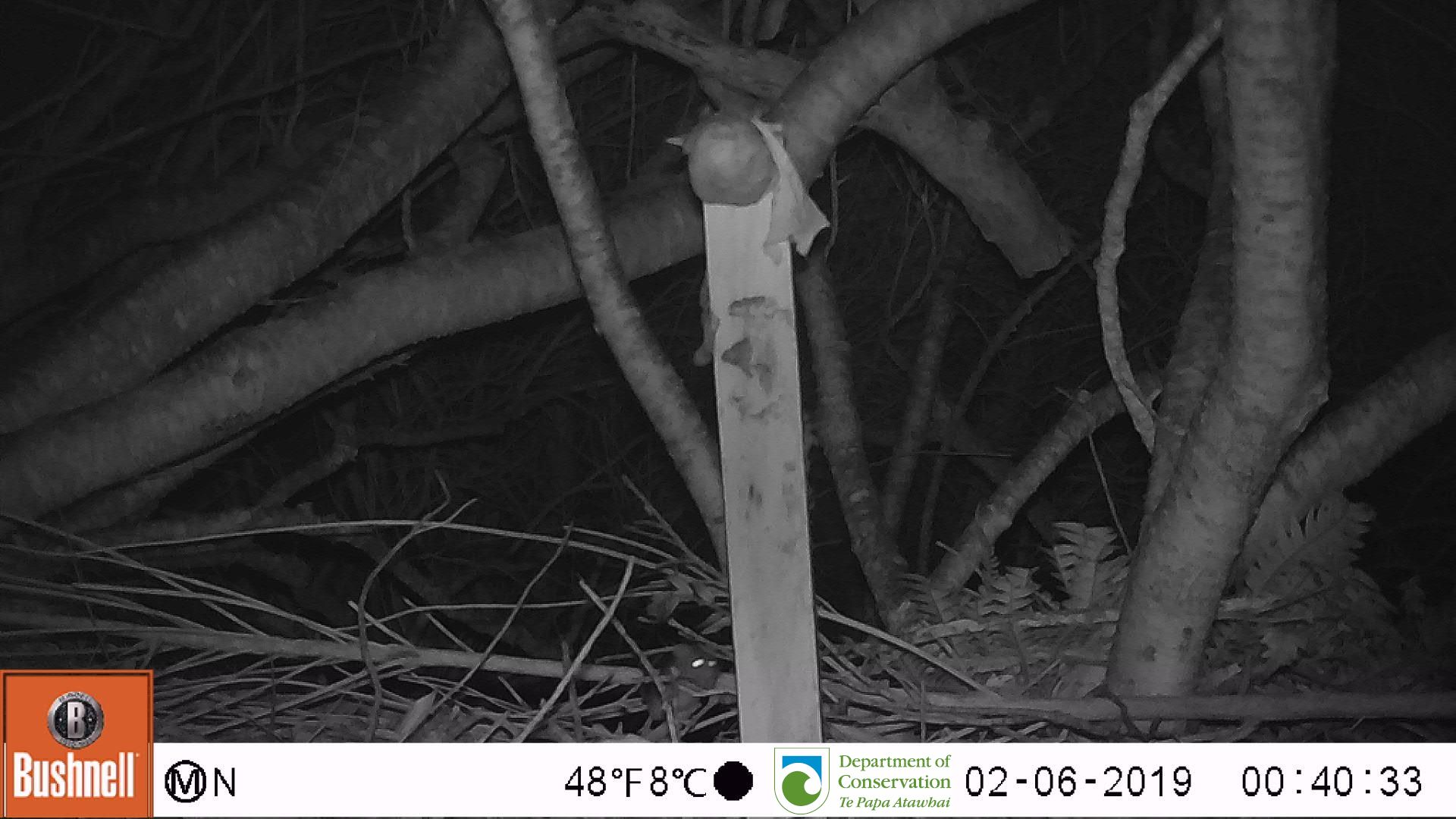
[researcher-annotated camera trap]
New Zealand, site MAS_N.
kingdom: Animalia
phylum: Chordata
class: Mammalia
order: Rodentia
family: Muridae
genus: Mus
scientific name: Mus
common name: mouse